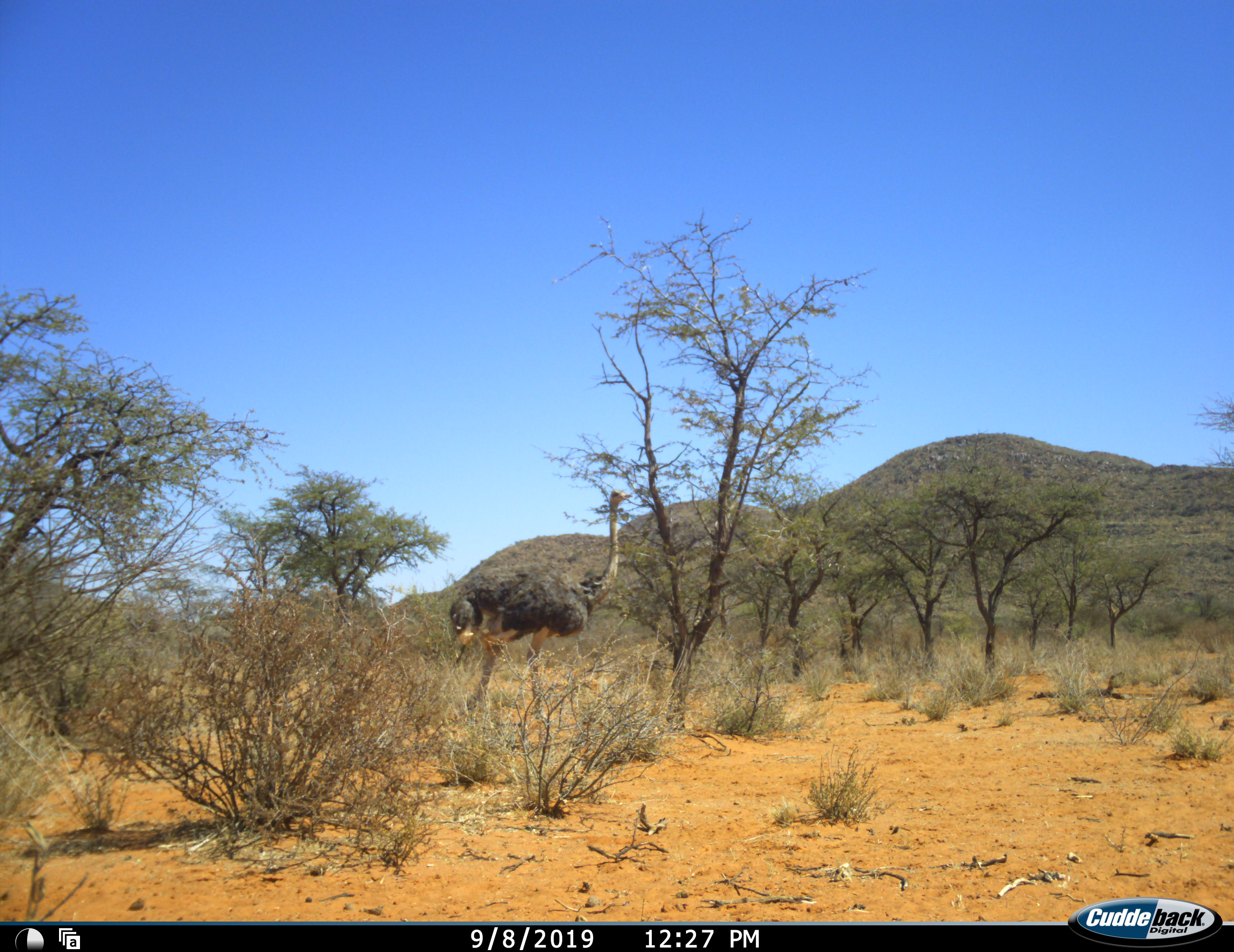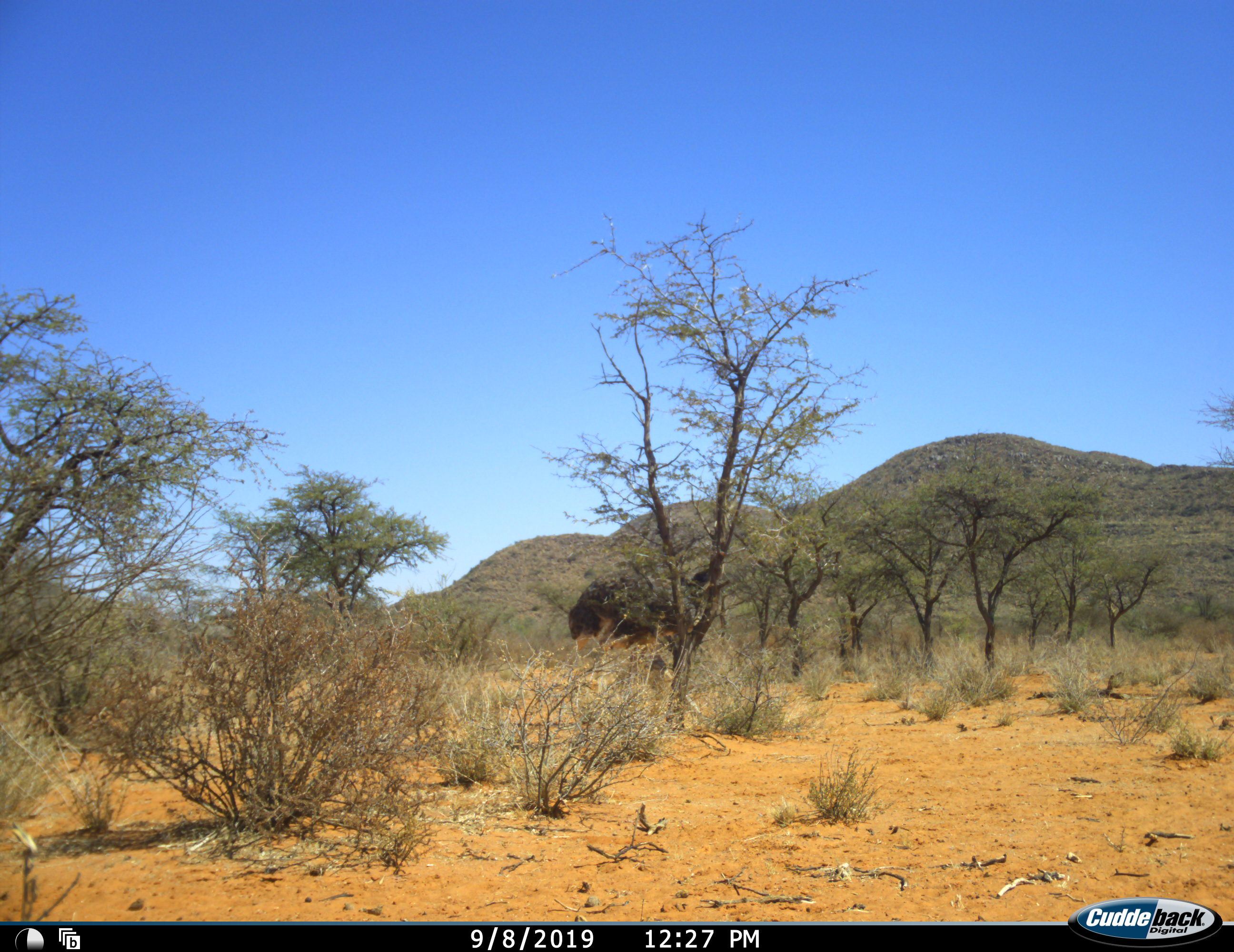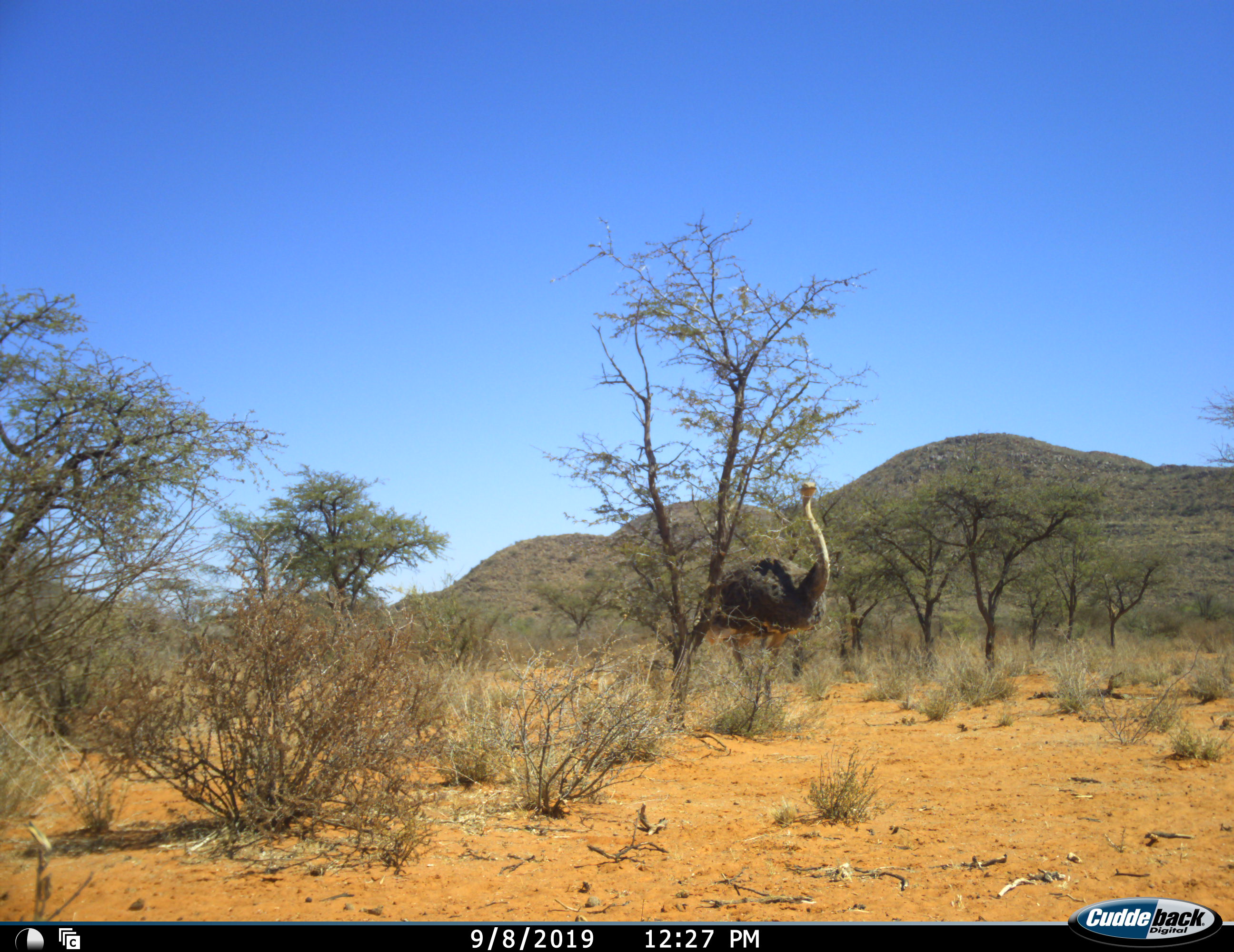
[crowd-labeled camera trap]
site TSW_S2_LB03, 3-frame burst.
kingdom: Animalia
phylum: Chordata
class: Aves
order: Struthioniformes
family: Struthionidae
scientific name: Struthionidae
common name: ostrich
Ostrich (Struthionidae), count 1. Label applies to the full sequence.